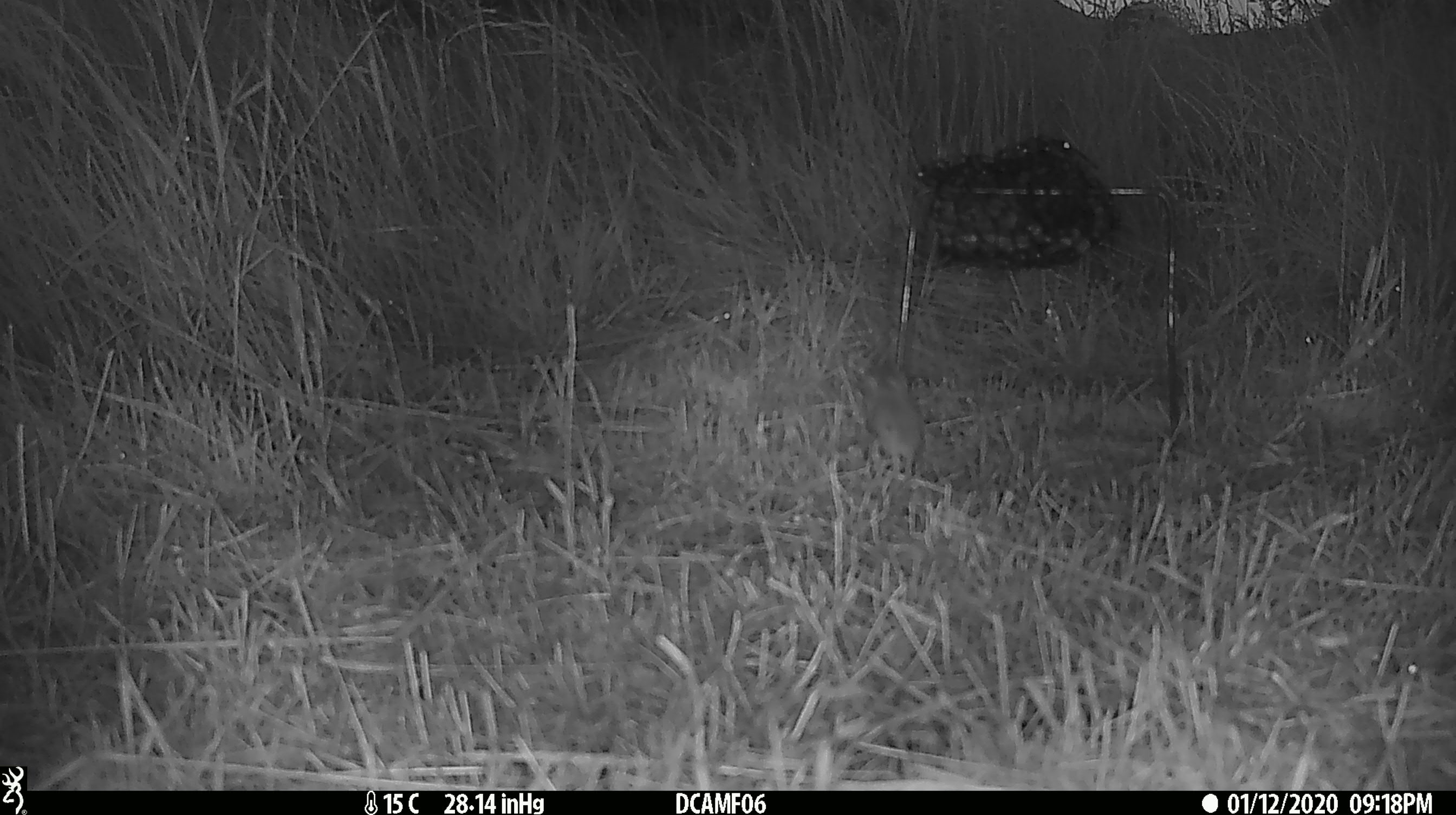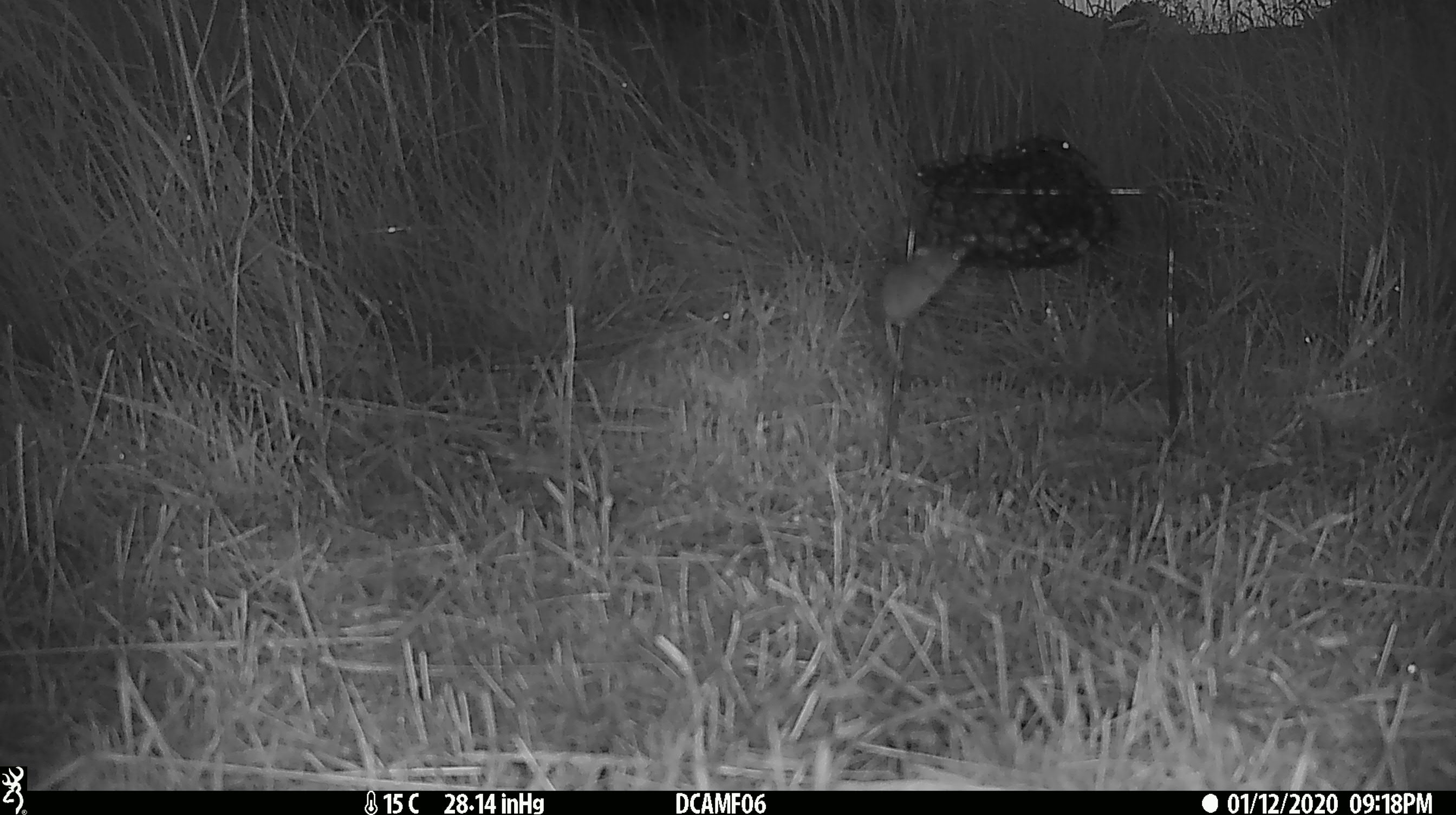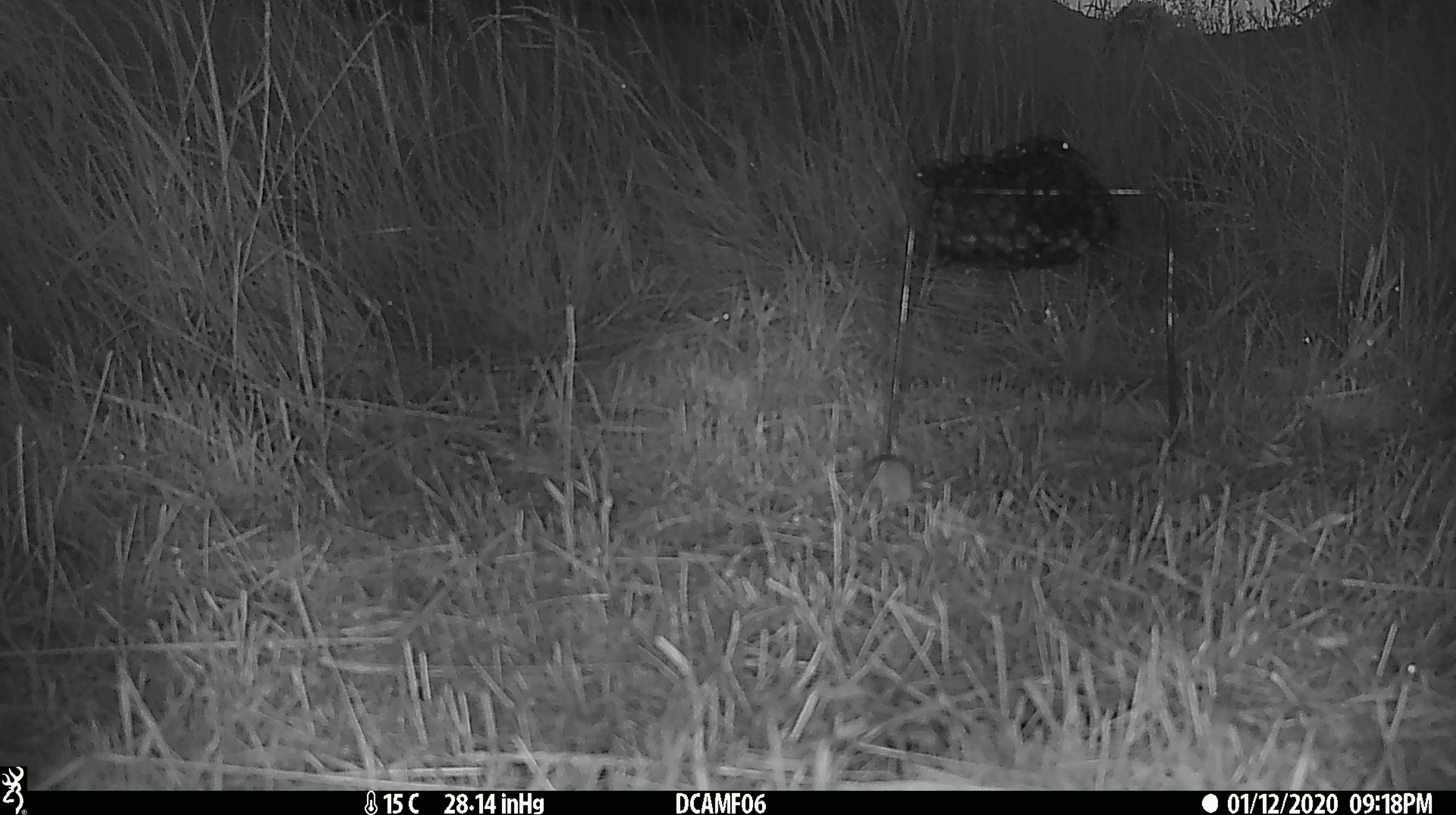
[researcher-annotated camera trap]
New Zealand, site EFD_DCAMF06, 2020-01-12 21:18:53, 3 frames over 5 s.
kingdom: Animalia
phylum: Chordata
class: Mammalia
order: Rodentia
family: Muridae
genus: Mus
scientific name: Mus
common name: mouse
Mouse (Mus).